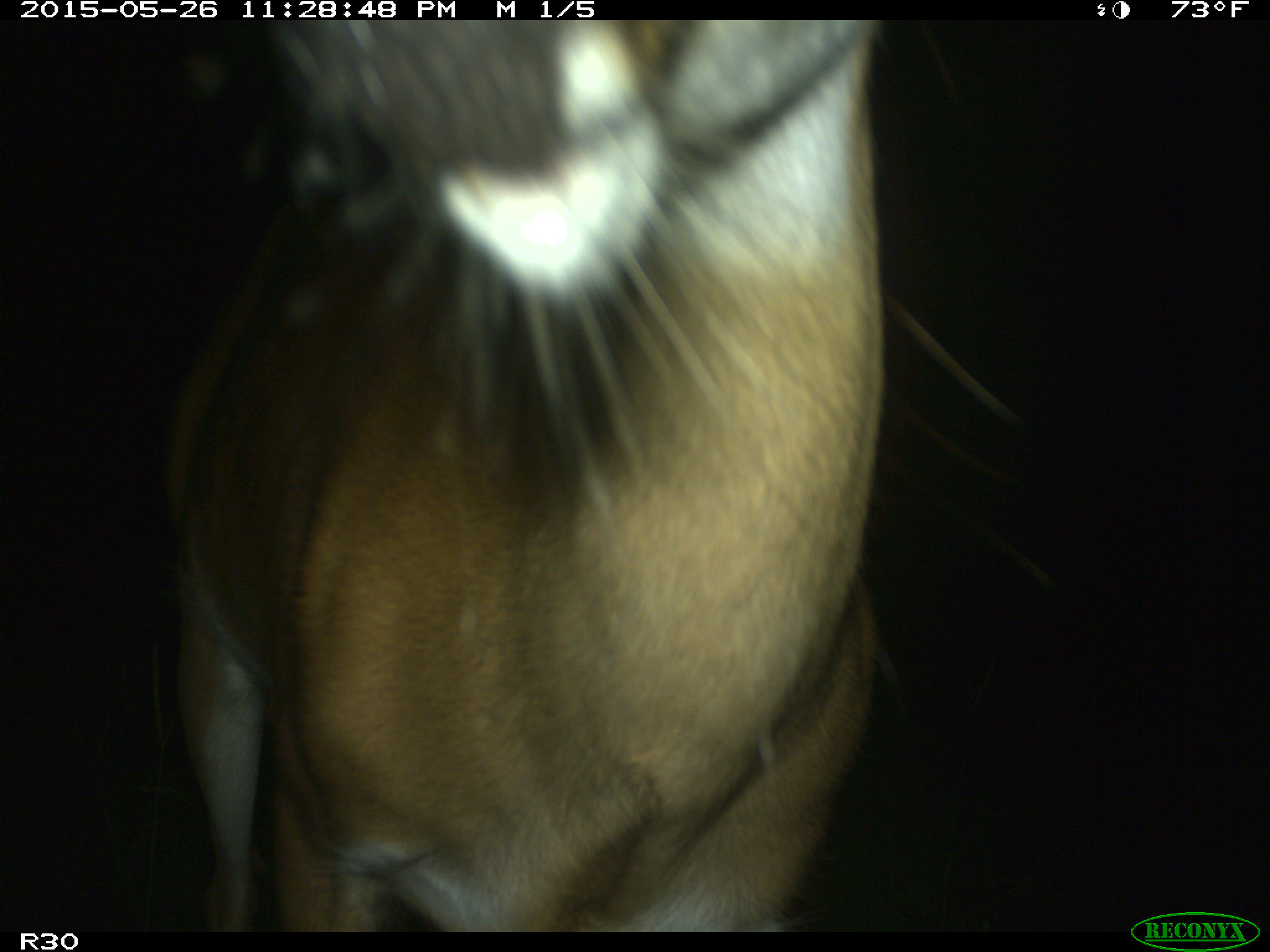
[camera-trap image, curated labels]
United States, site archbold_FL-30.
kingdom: Animalia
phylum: Chordata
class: Mammalia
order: Artiodactyla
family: Cervidae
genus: Odocoileus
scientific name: Odocoileus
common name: deer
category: unidentified deer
Unidentified deer (deer) (Odocoileus).